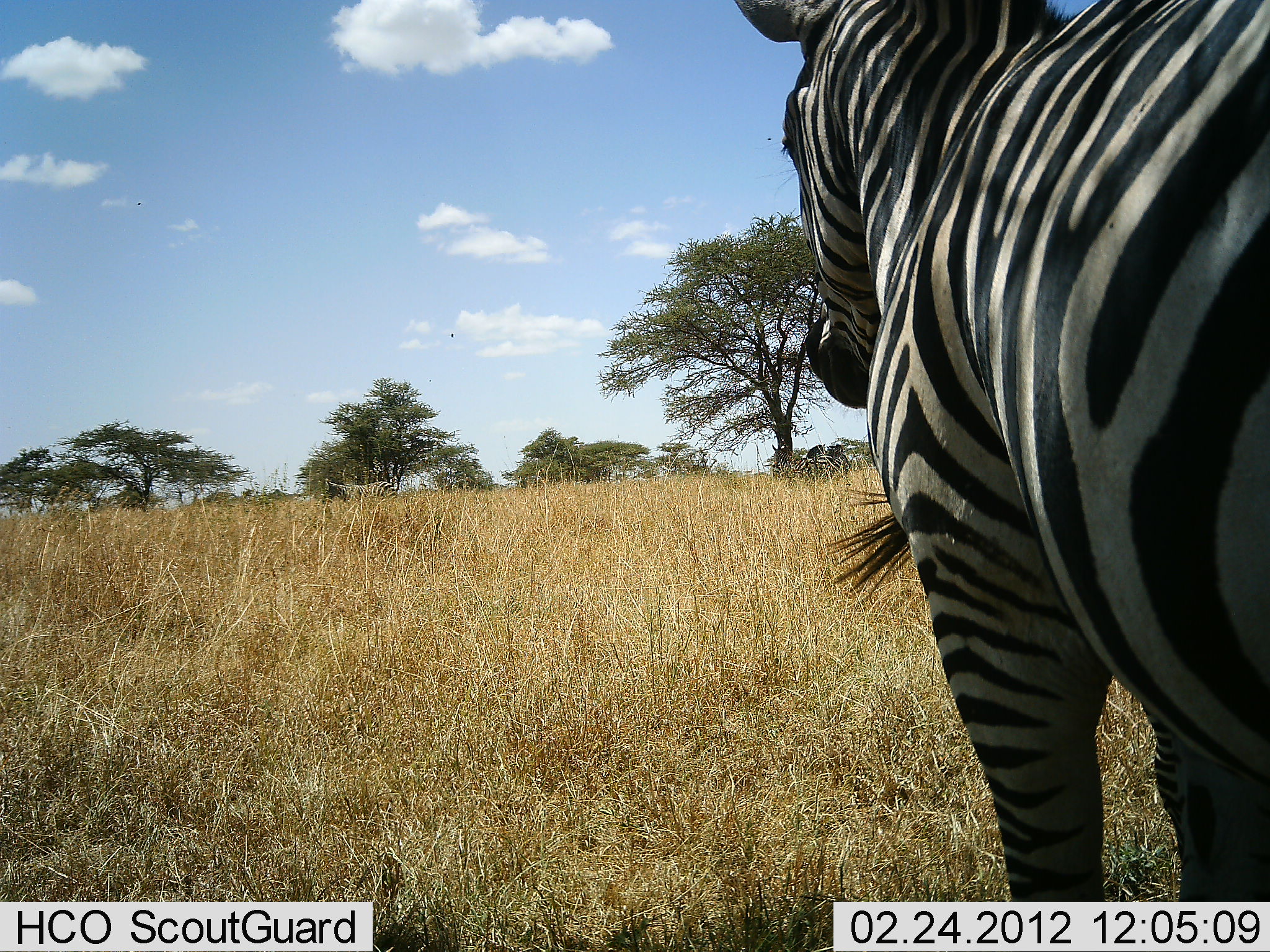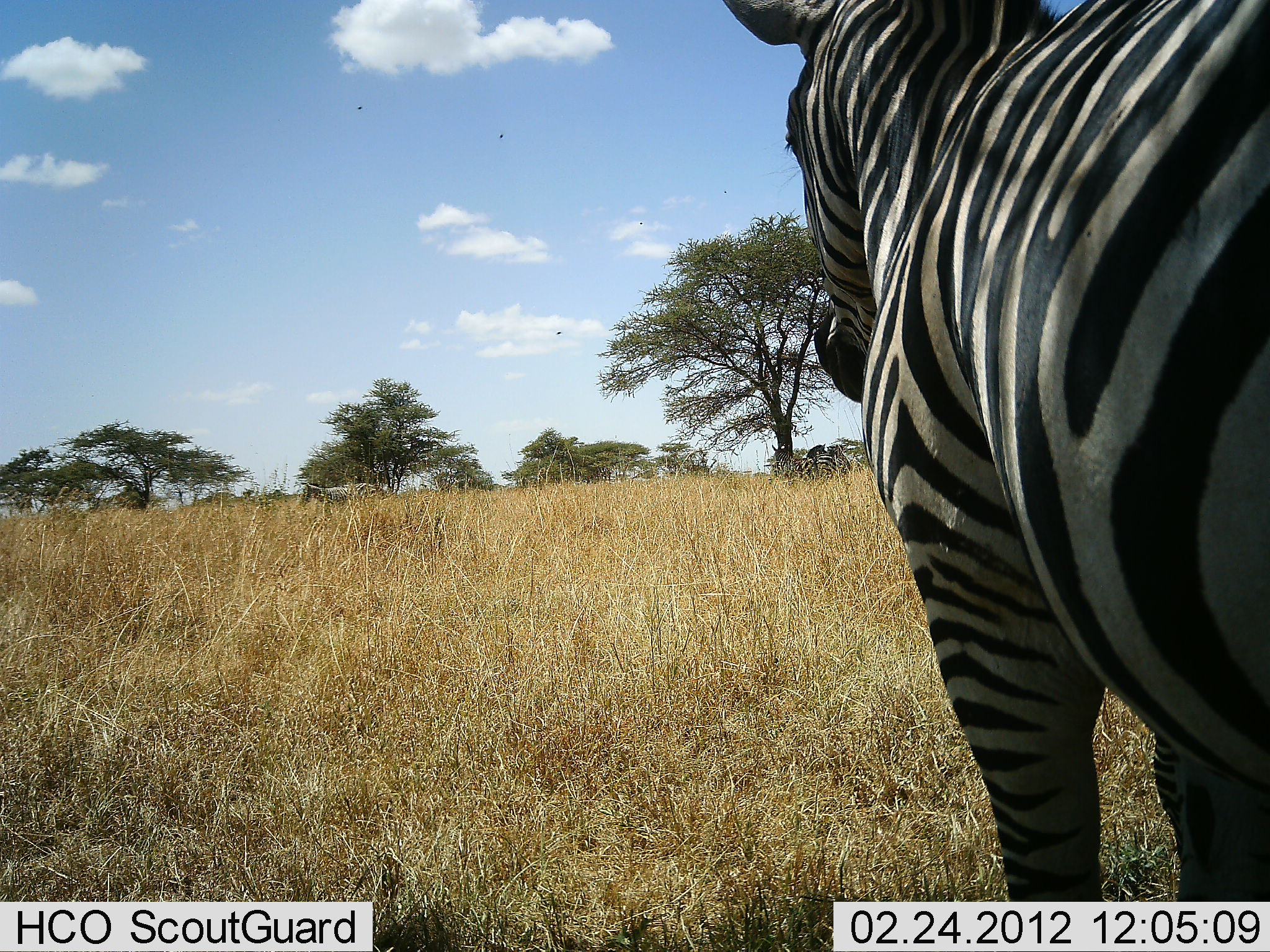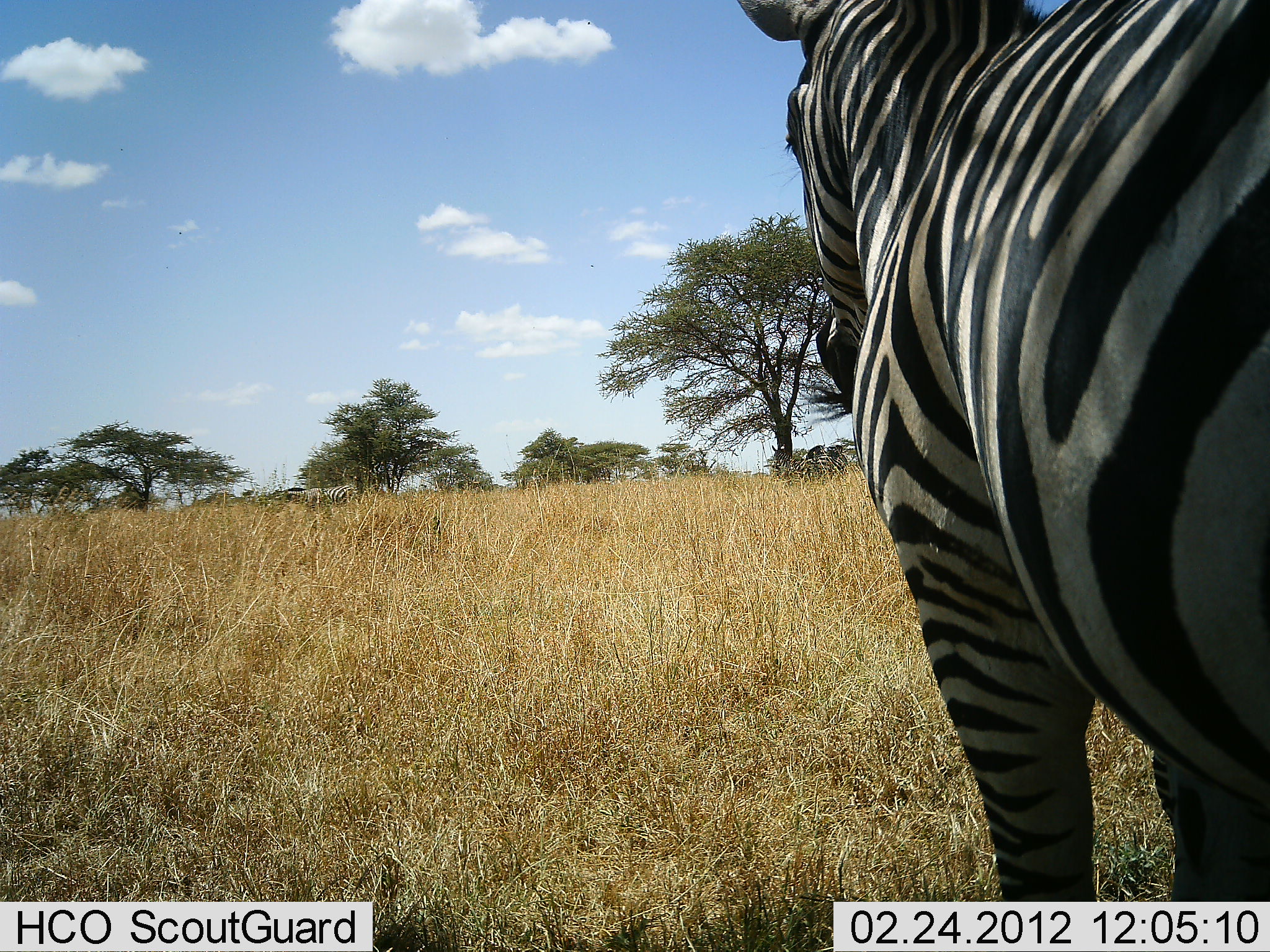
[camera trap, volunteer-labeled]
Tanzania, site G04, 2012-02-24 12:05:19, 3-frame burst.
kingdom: Animalia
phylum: Chordata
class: Mammalia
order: Perissodactyla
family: Equidae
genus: Equus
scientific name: Equus quagga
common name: plains zebra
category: zebra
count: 2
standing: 100%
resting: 0%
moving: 43%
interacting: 0%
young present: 0%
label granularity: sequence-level